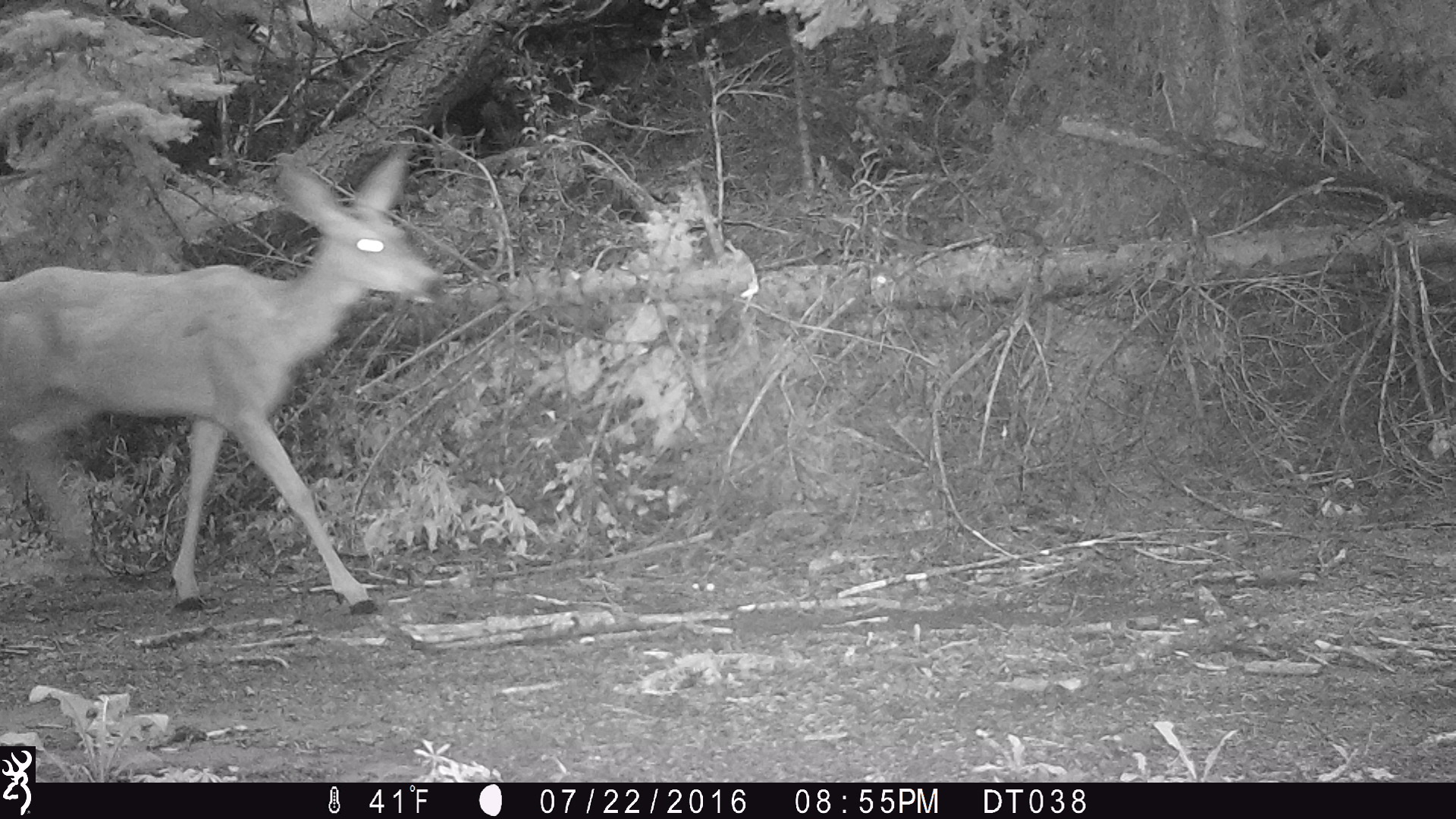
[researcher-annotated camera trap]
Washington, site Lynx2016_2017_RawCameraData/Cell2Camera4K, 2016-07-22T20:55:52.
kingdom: Animalia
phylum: Chordata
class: Mammalia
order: Artiodactyla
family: Cervidae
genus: Odocoileus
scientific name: Odocoileus hemionus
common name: mule deer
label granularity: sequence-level